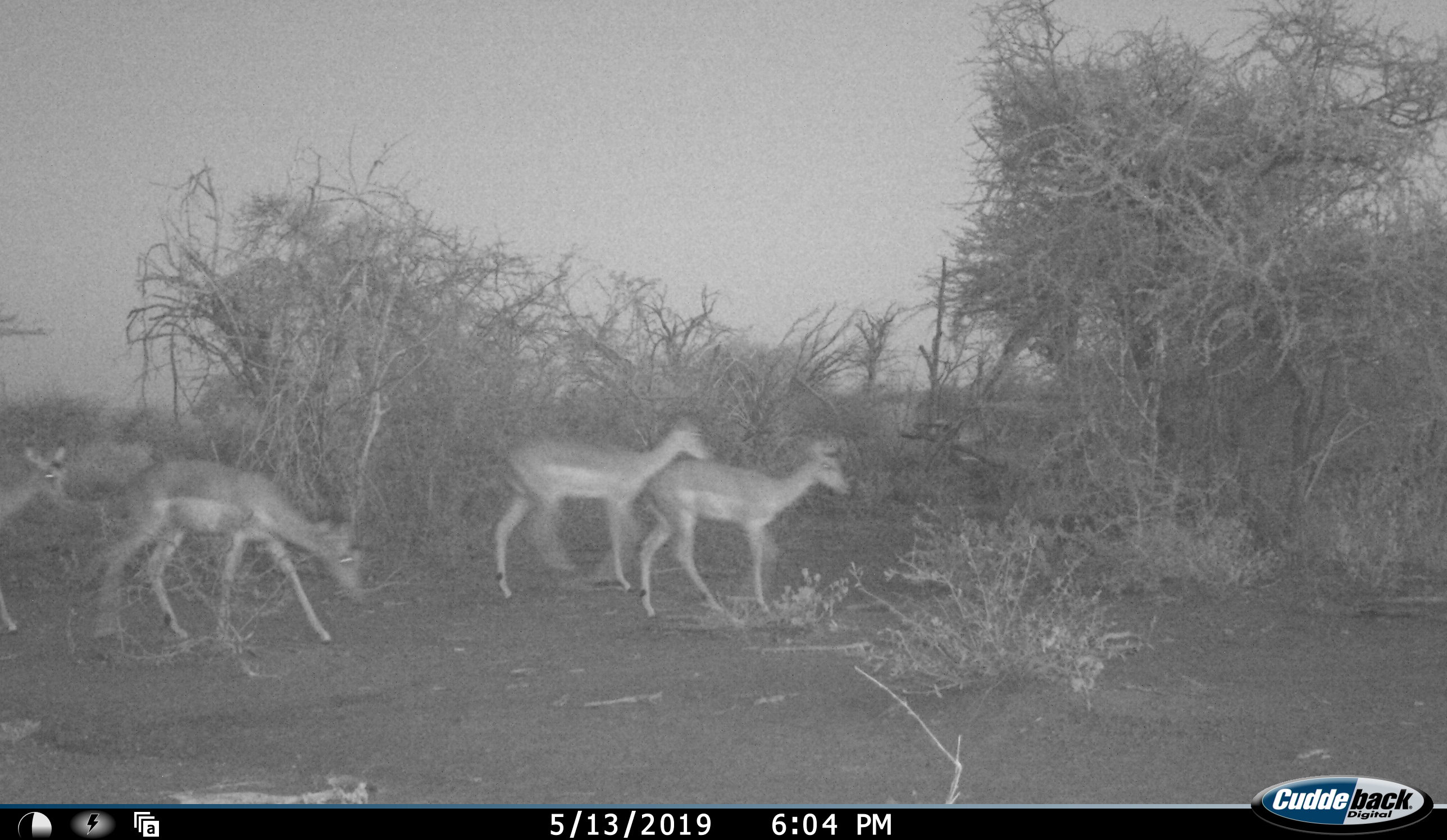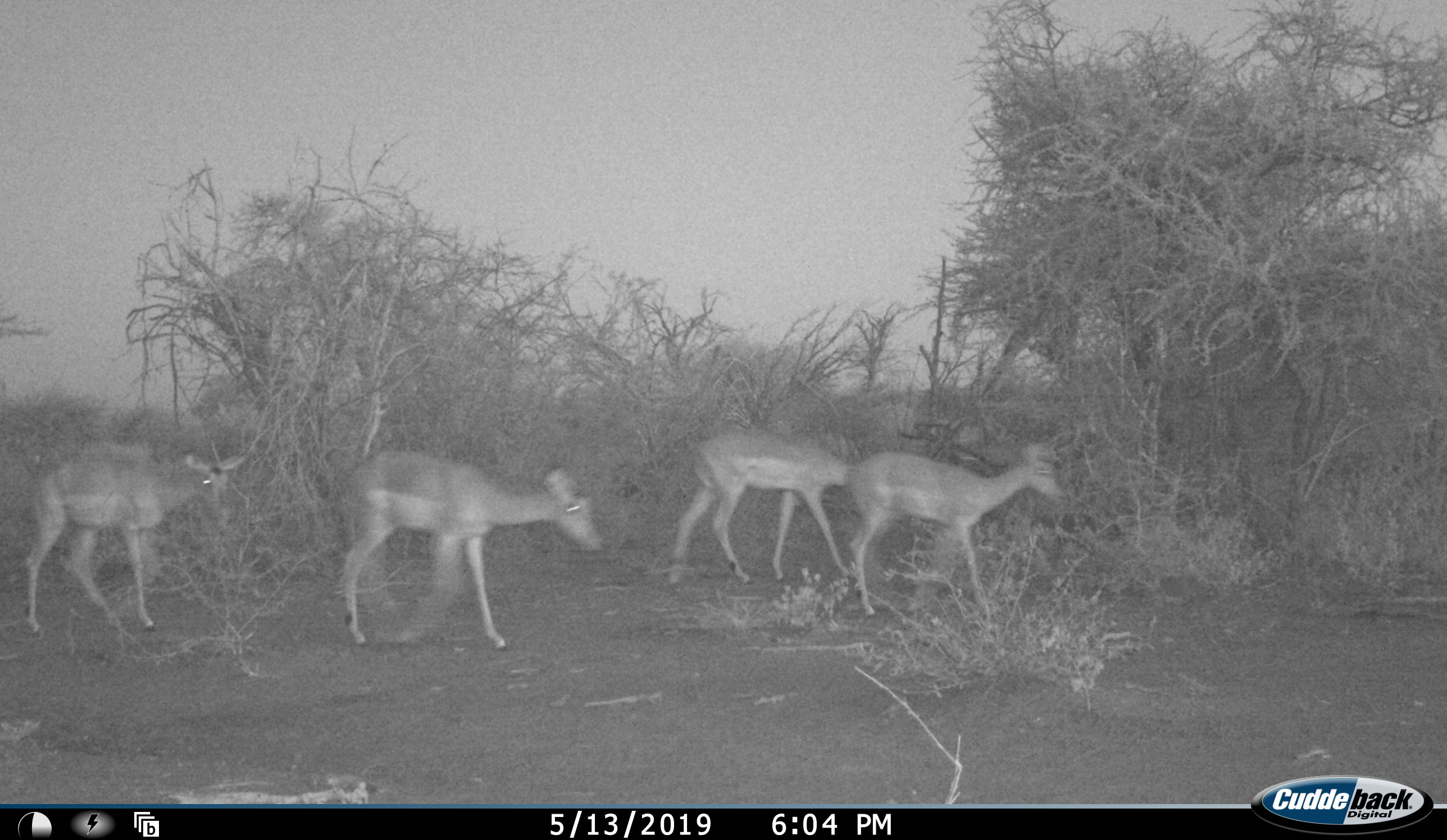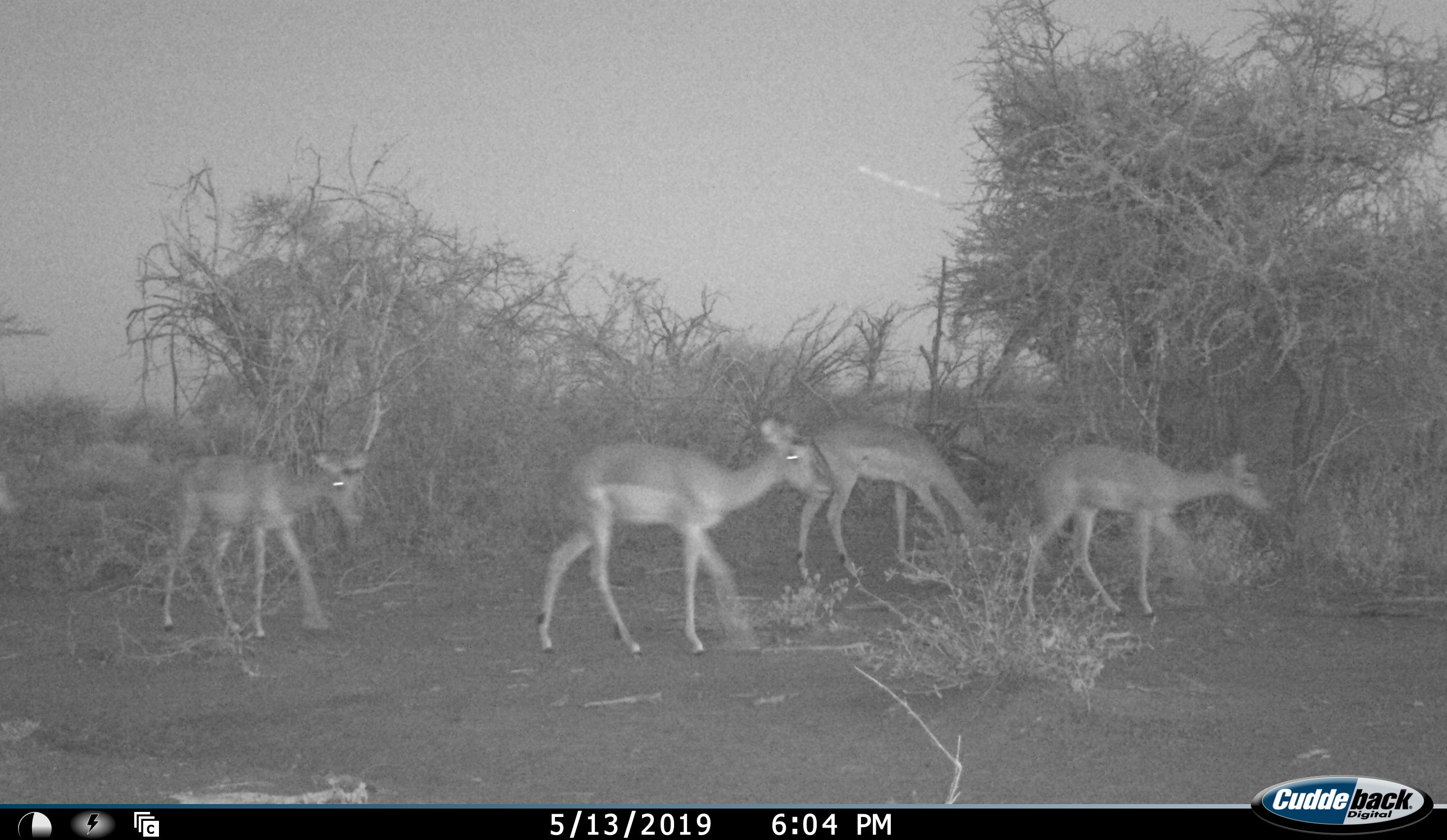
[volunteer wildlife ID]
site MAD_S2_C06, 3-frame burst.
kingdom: Animalia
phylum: Chordata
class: Mammalia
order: Artiodactyla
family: Bovidae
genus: Aepyceros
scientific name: Aepyceros melampus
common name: impala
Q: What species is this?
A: Impala (Aepyceros melampus).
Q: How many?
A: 4.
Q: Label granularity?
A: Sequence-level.